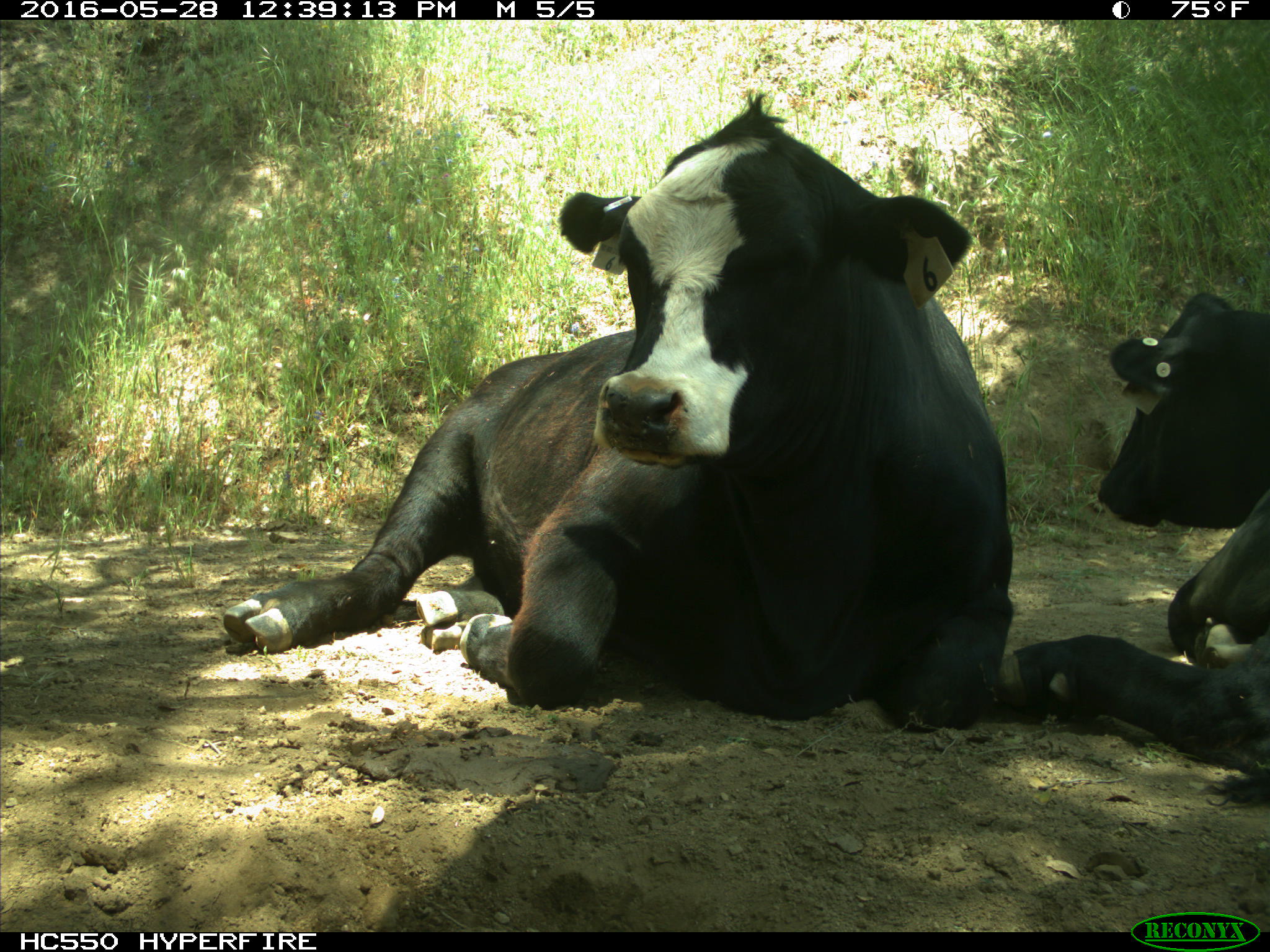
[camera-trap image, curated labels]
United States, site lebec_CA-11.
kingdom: Animalia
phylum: Chordata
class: Mammalia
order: Artiodactyla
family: Bovidae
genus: Bos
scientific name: Bos taurus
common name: domestic cow